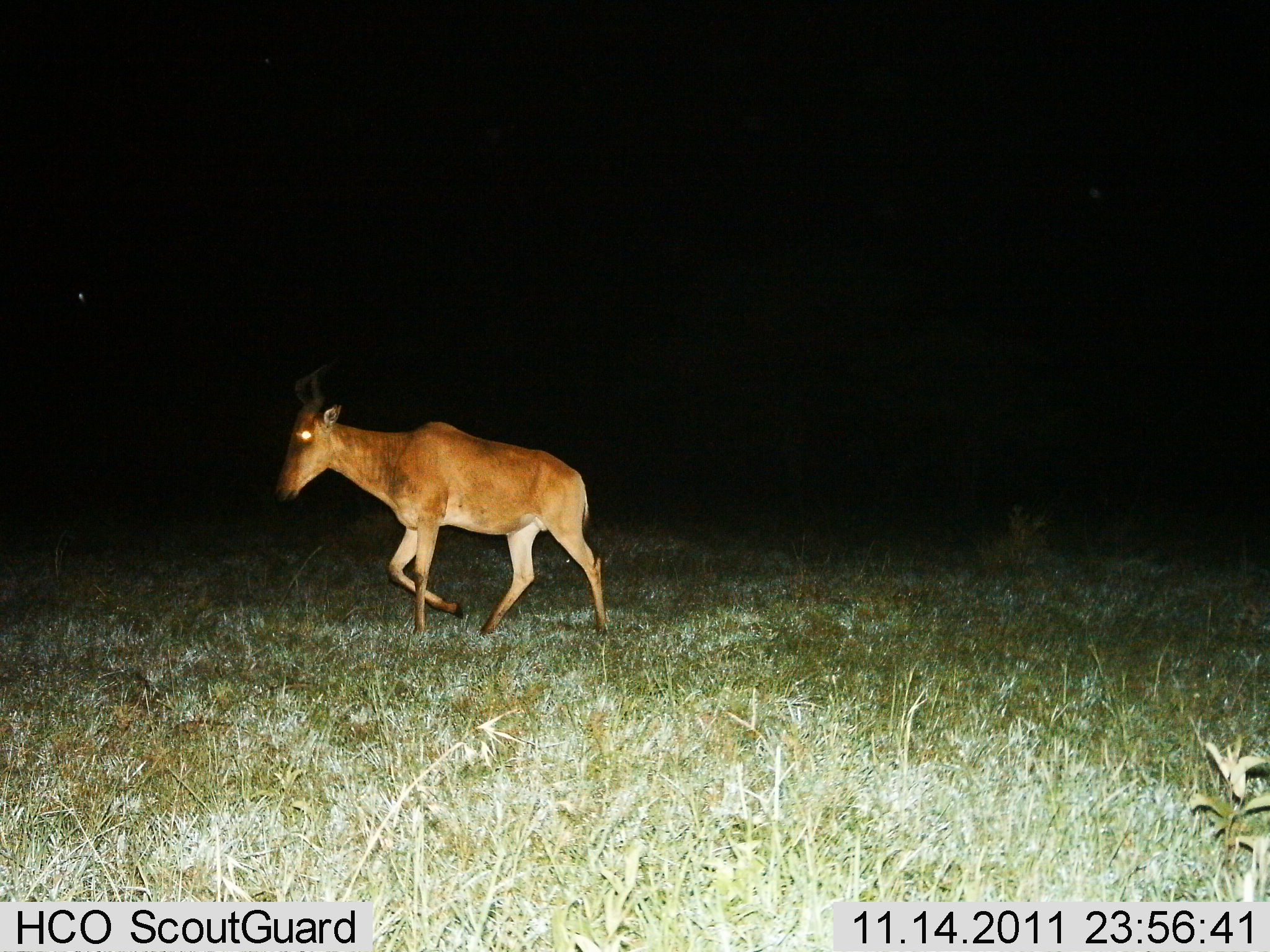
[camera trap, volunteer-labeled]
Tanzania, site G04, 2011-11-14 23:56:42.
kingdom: Animalia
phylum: Chordata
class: Mammalia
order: Artiodactyla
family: Bovidae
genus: Alcelaphus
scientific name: Alcelaphus buselaphus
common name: hartebeest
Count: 1.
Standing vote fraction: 17%.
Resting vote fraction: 0%.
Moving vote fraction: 92%.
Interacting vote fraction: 0%.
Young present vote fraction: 0%.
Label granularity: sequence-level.